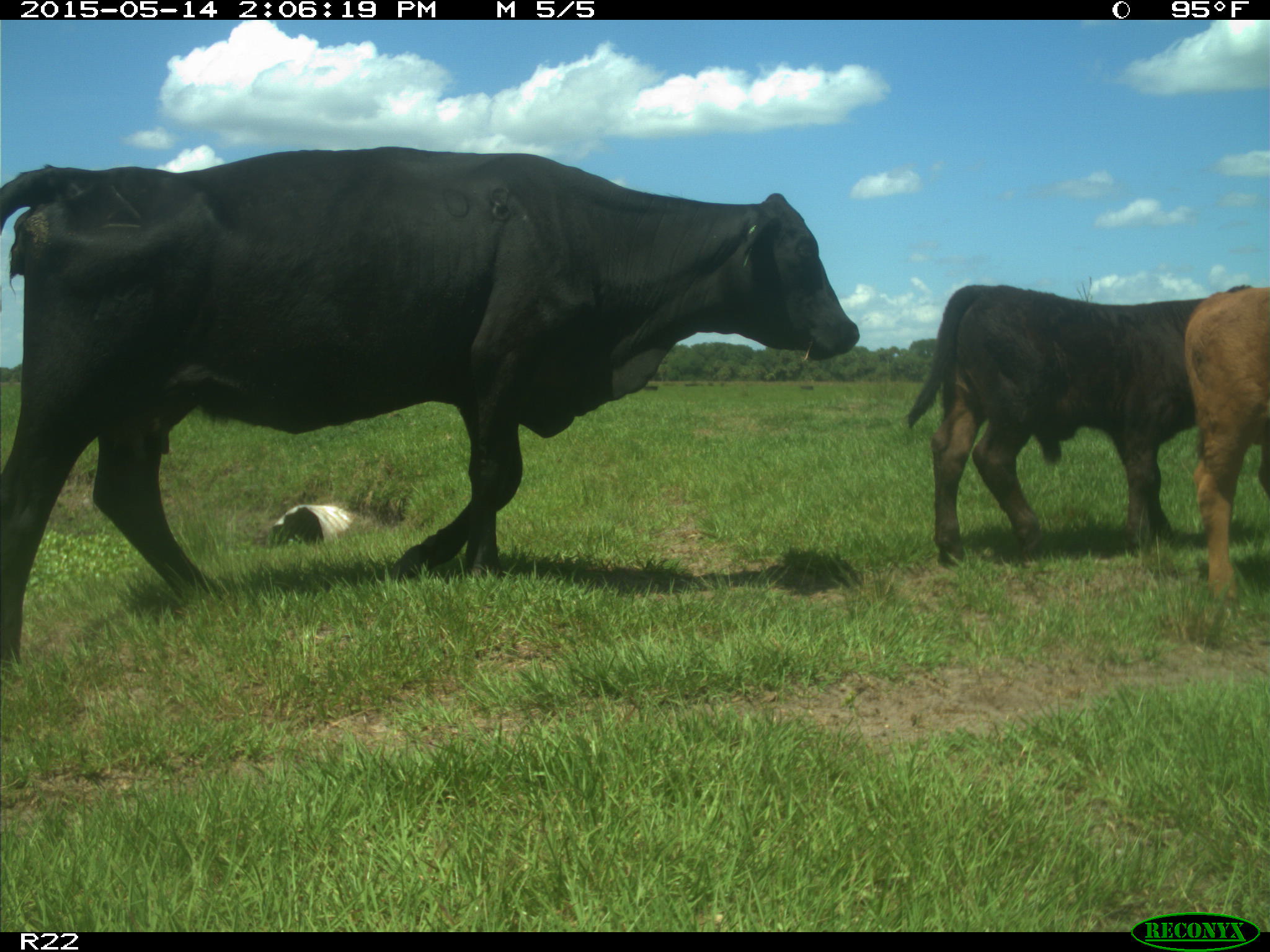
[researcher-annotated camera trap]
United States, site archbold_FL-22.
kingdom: Animalia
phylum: Chordata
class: Mammalia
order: Artiodactyla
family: Bovidae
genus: Bos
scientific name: Bos taurus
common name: domestic cow